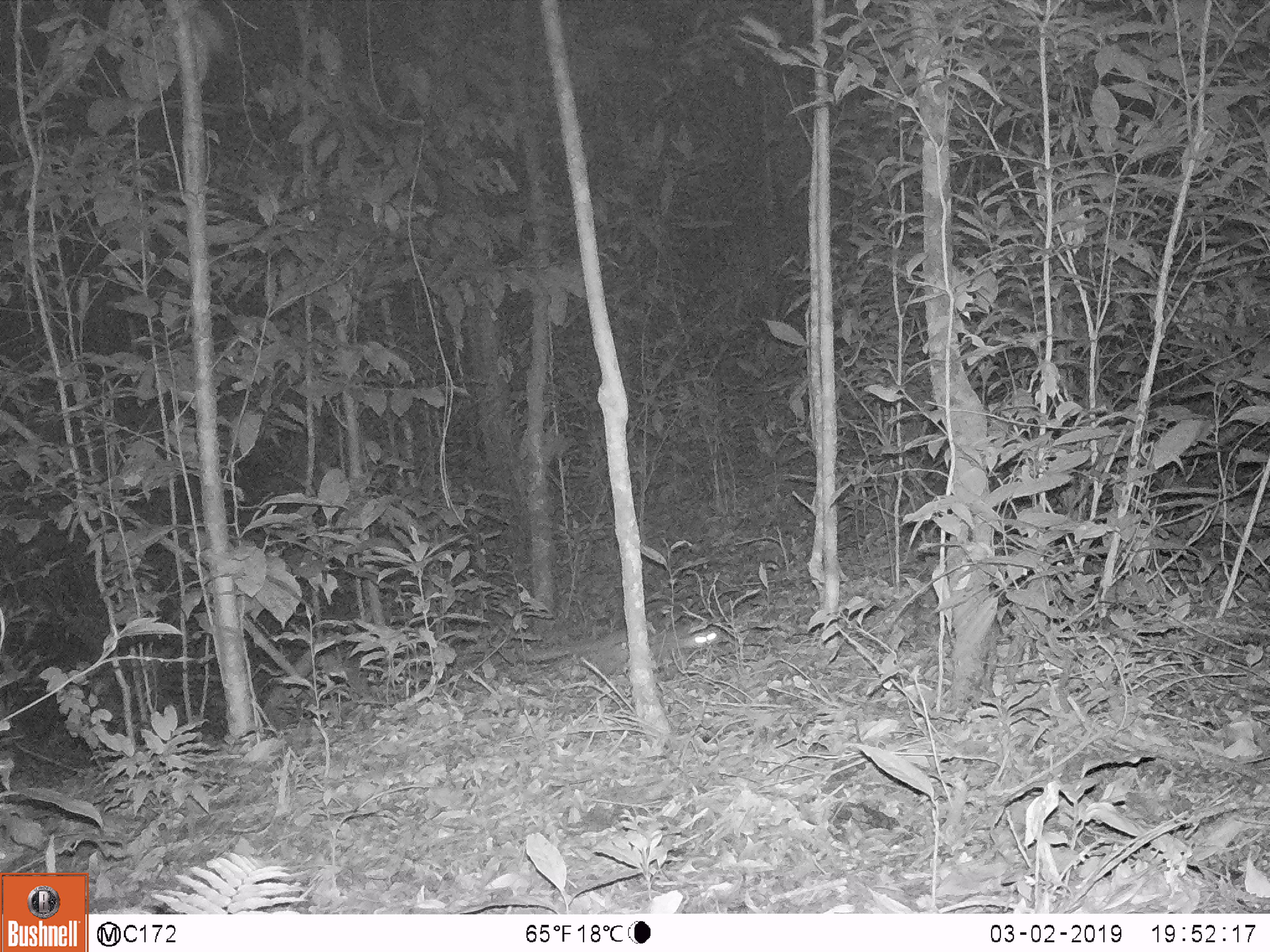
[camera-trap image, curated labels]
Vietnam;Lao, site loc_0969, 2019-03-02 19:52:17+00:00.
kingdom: Animalia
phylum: Chordata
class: Mammalia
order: Carnivora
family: Mustelidae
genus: Melogale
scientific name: Melogale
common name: ferret badger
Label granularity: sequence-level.